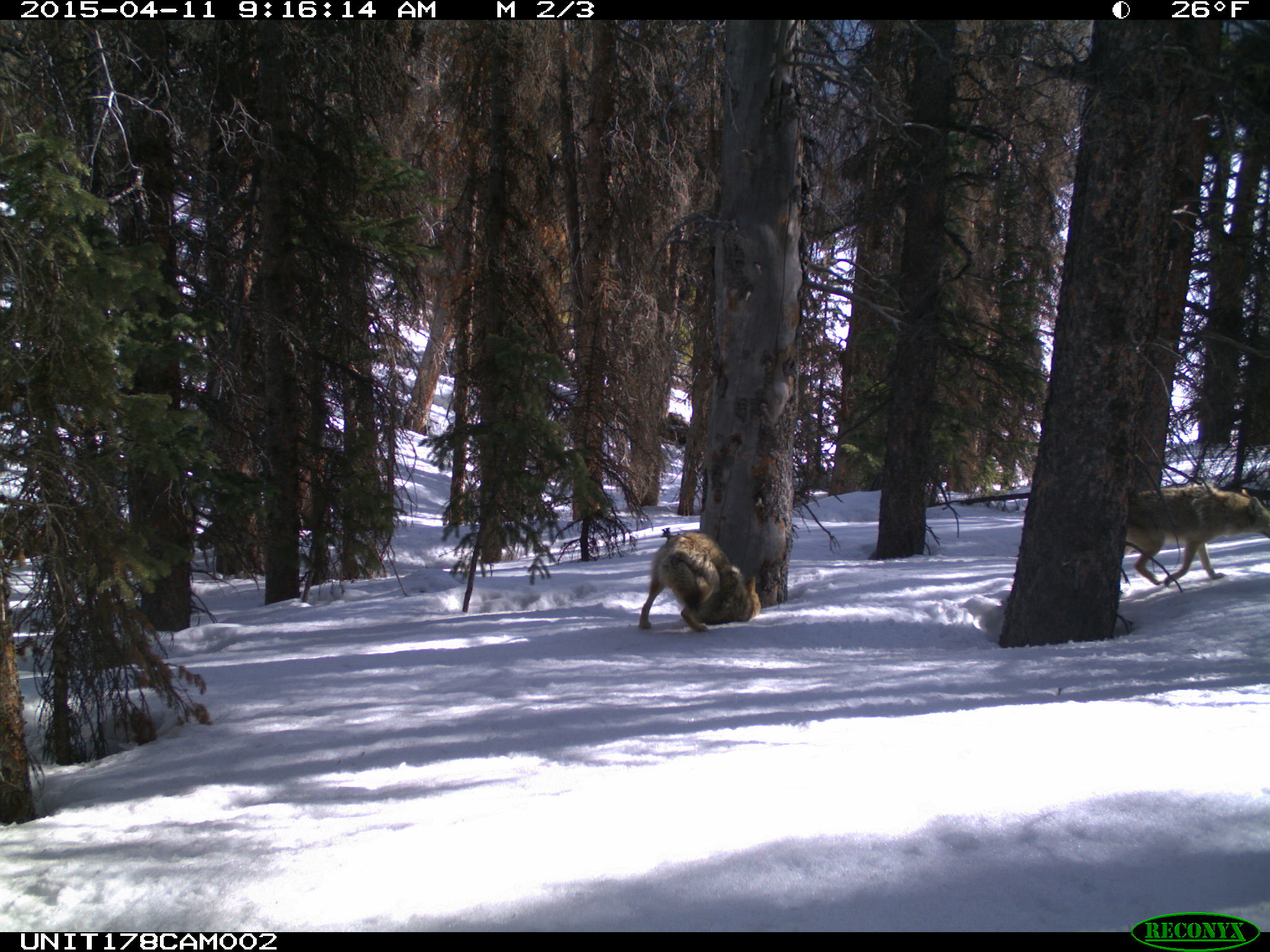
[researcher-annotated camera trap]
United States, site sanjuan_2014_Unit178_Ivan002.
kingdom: Animalia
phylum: Chordata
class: Mammalia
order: Carnivora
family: Canidae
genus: Canis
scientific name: Canis latrans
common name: coyote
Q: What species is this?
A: Canis latrans (coyote).